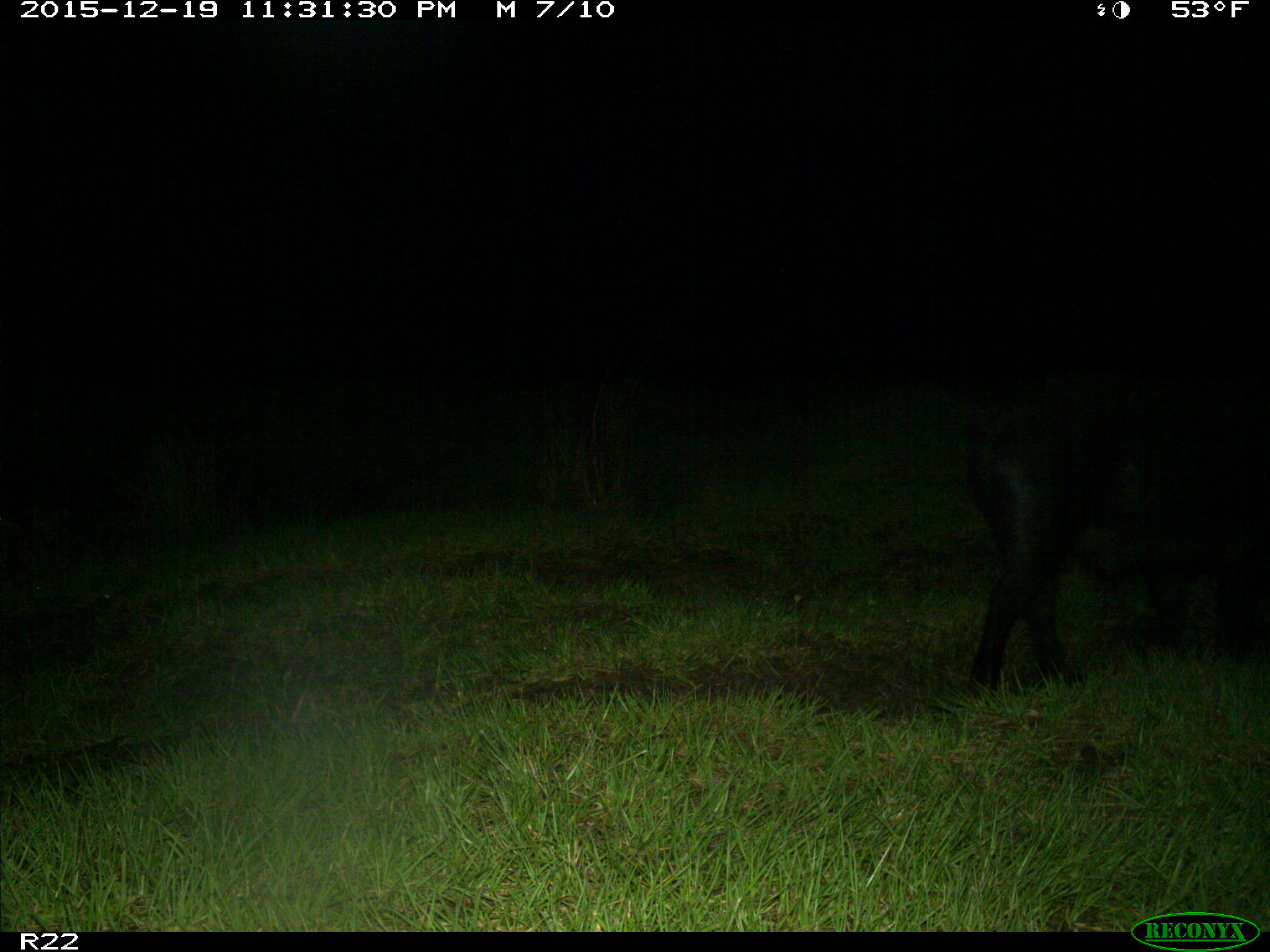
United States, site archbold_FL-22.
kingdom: Animalia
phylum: Chordata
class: Mammalia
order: Artiodactyla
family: Suidae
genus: Sus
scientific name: Sus scrofa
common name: wild boar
Sus scrofa (wild boar).